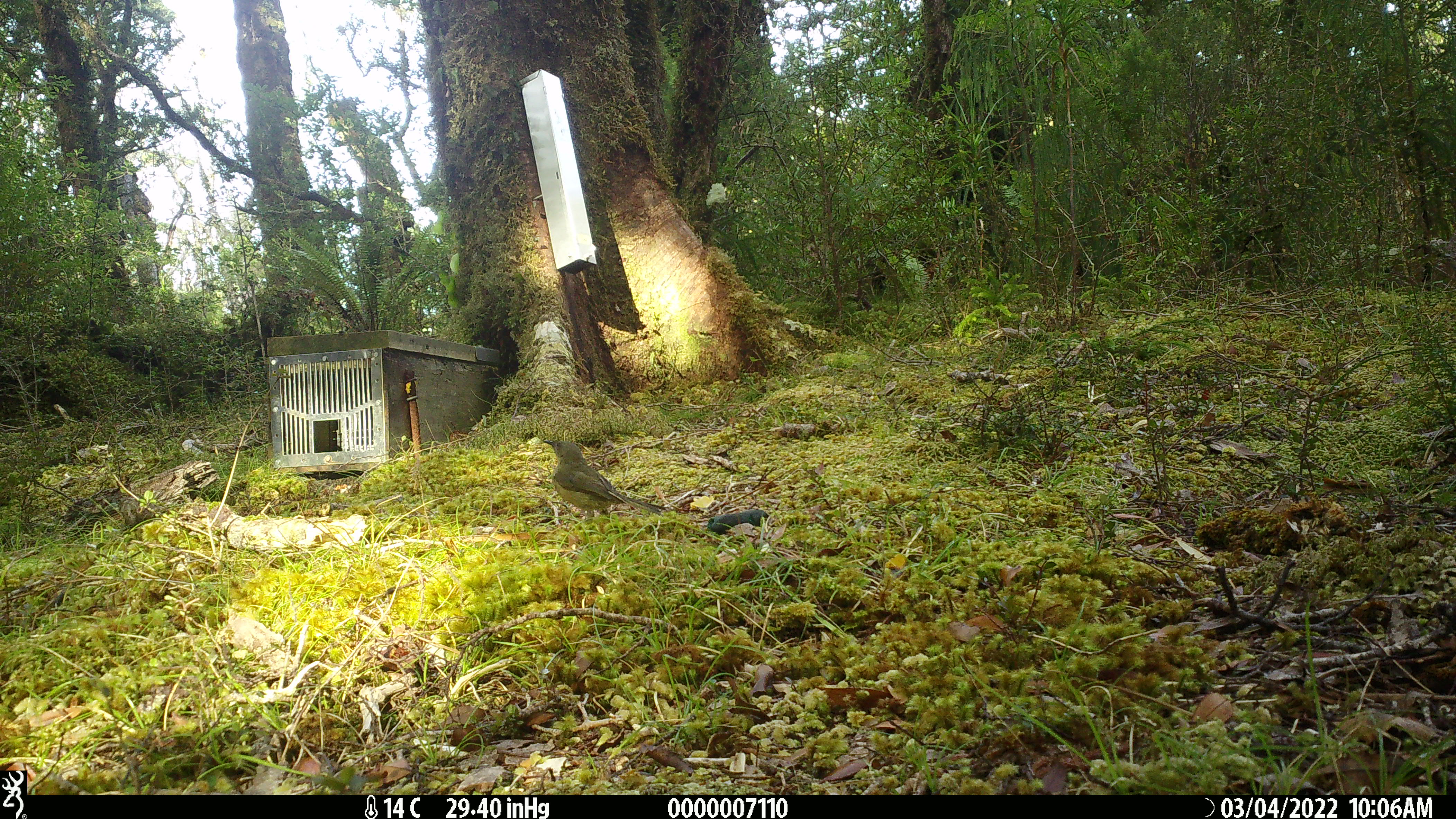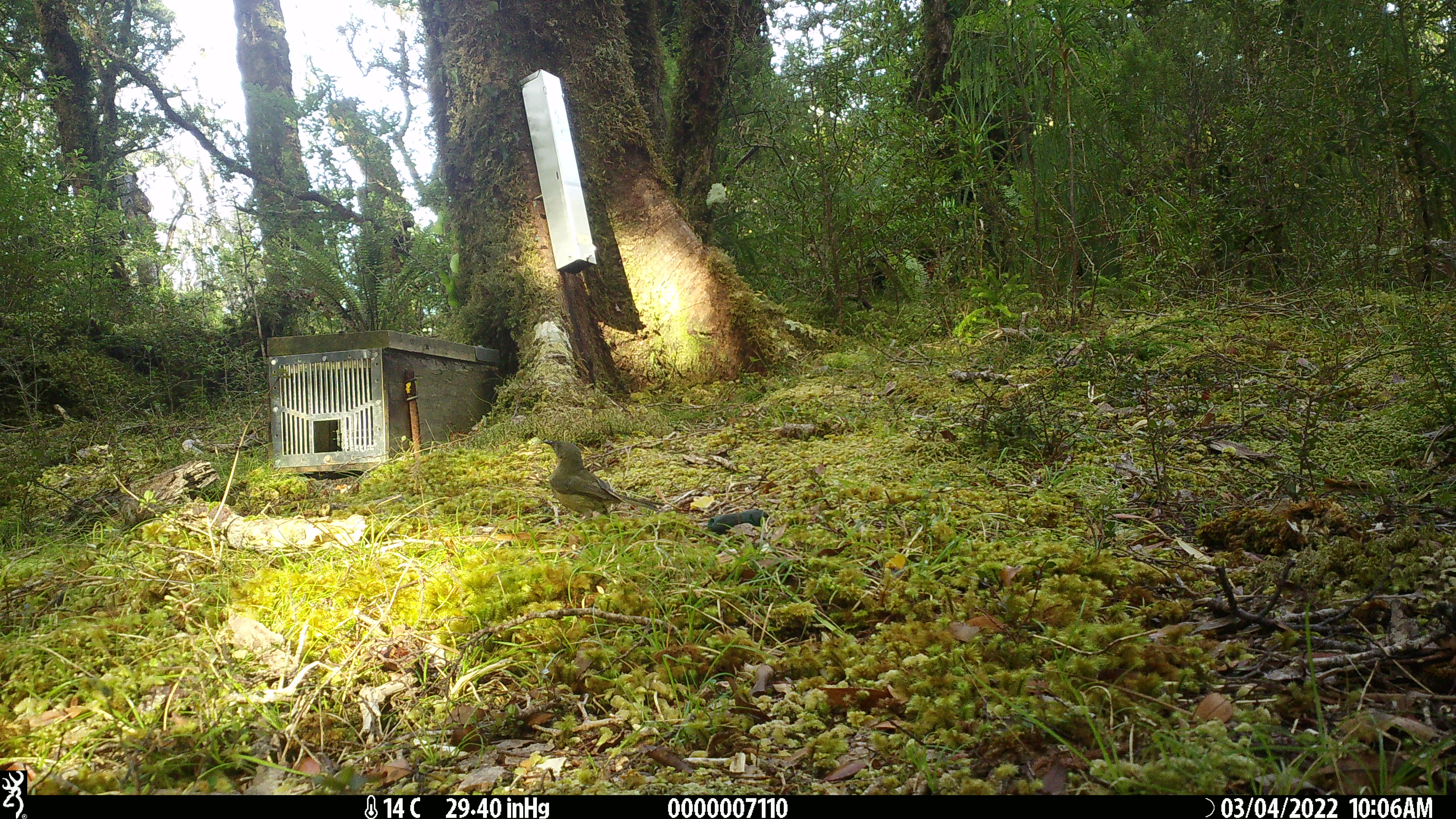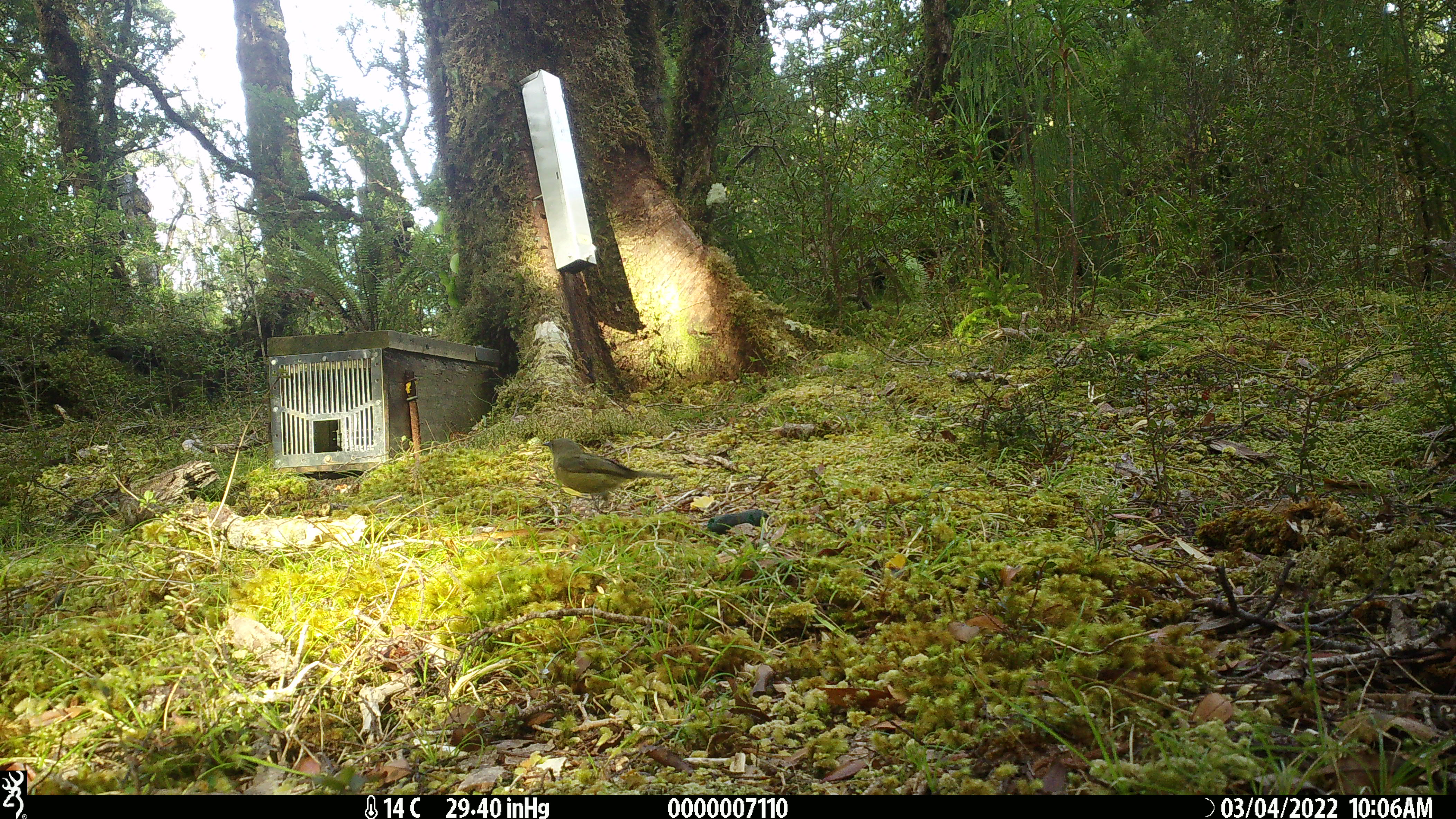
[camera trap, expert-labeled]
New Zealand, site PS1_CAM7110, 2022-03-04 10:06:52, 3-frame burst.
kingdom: Animalia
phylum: Chordata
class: Aves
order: Passeriformes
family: Meliphagidae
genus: Anthornis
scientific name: Anthornis melanura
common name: new zealand bellbird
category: bellbird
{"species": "bellbird (new zealand bellbird) (Anthornis melanura)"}